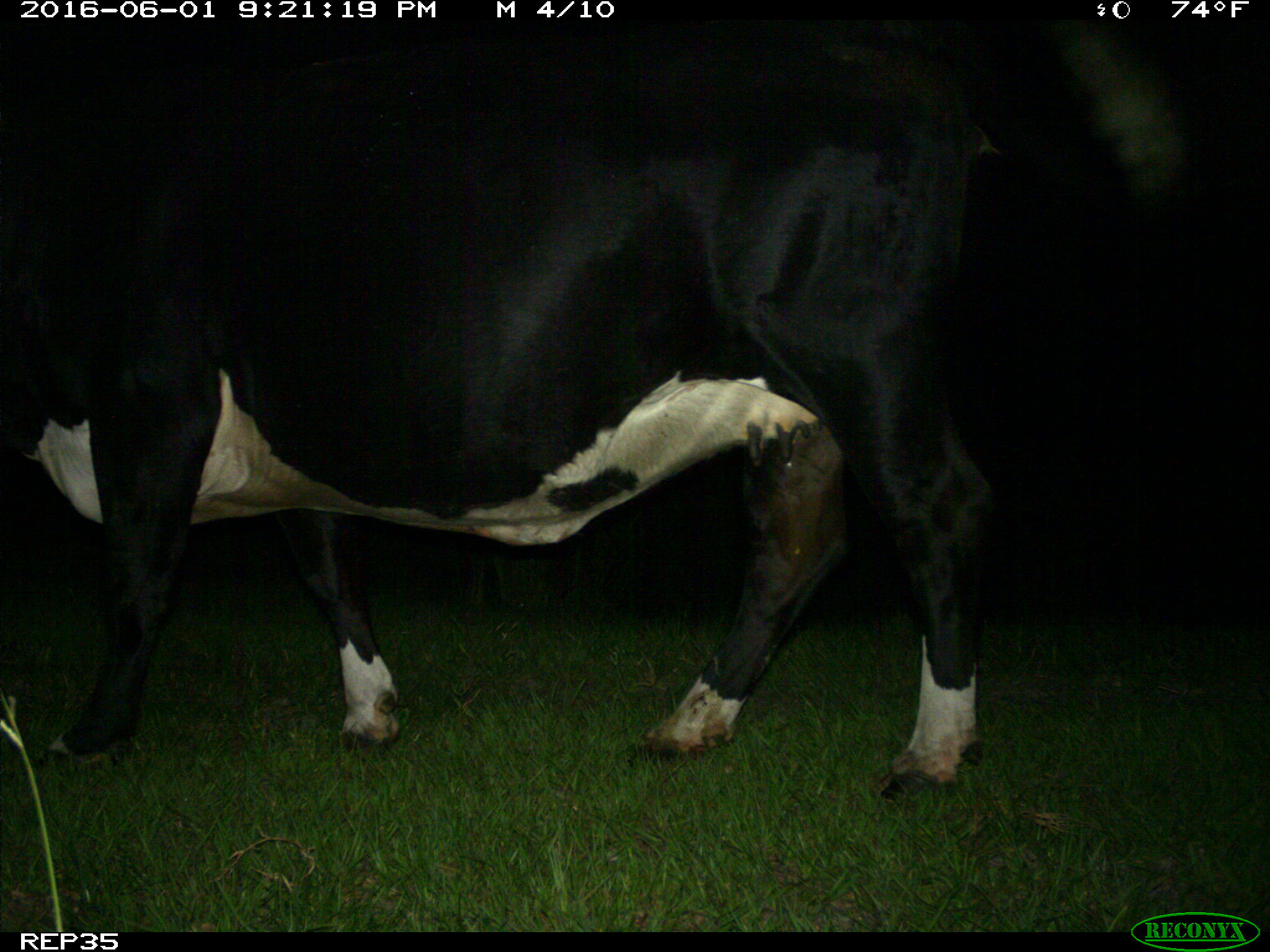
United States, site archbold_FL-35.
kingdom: Animalia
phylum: Chordata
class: Mammalia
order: Artiodactyla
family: Bovidae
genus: Bos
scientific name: Bos taurus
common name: domestic cow